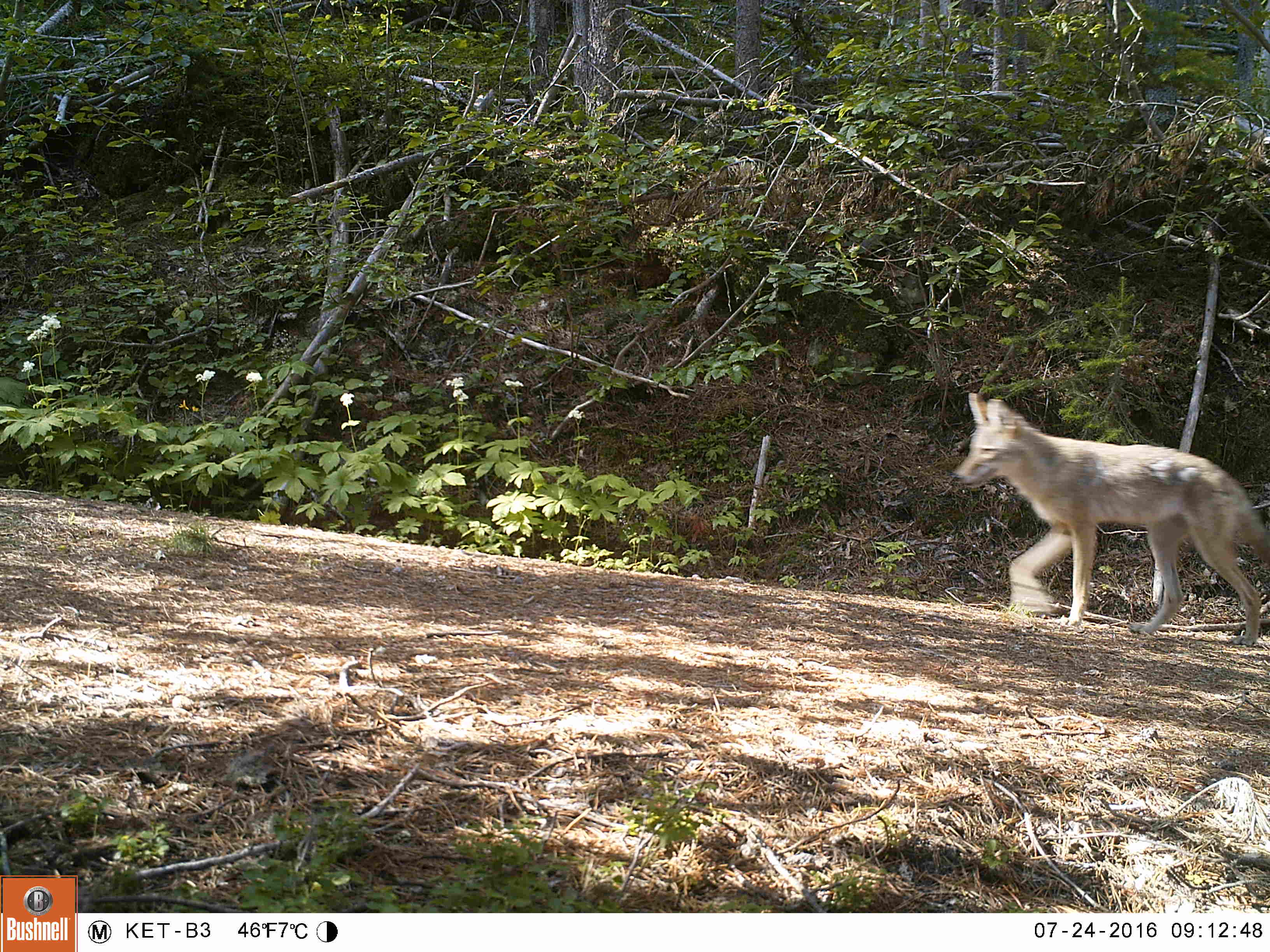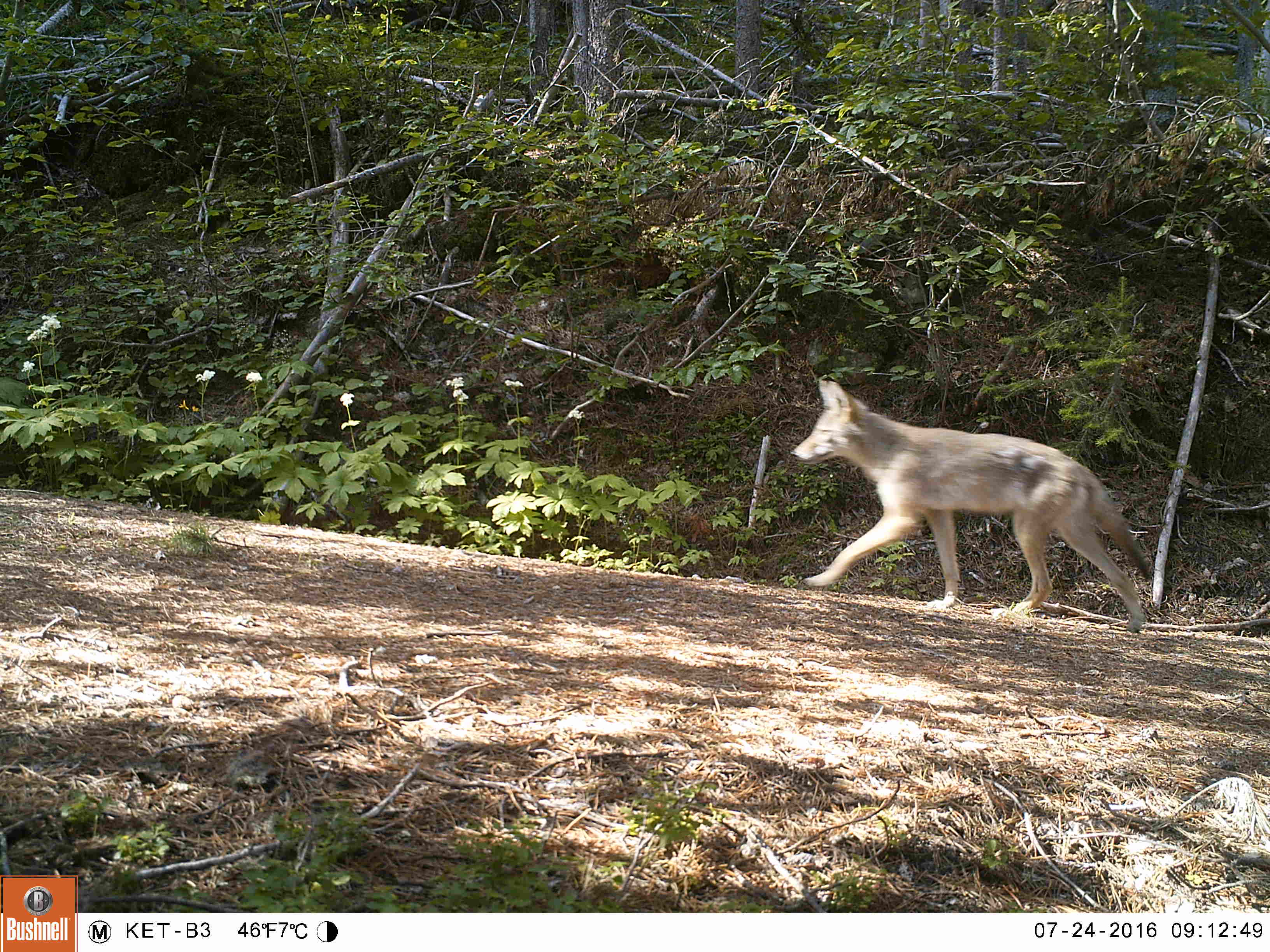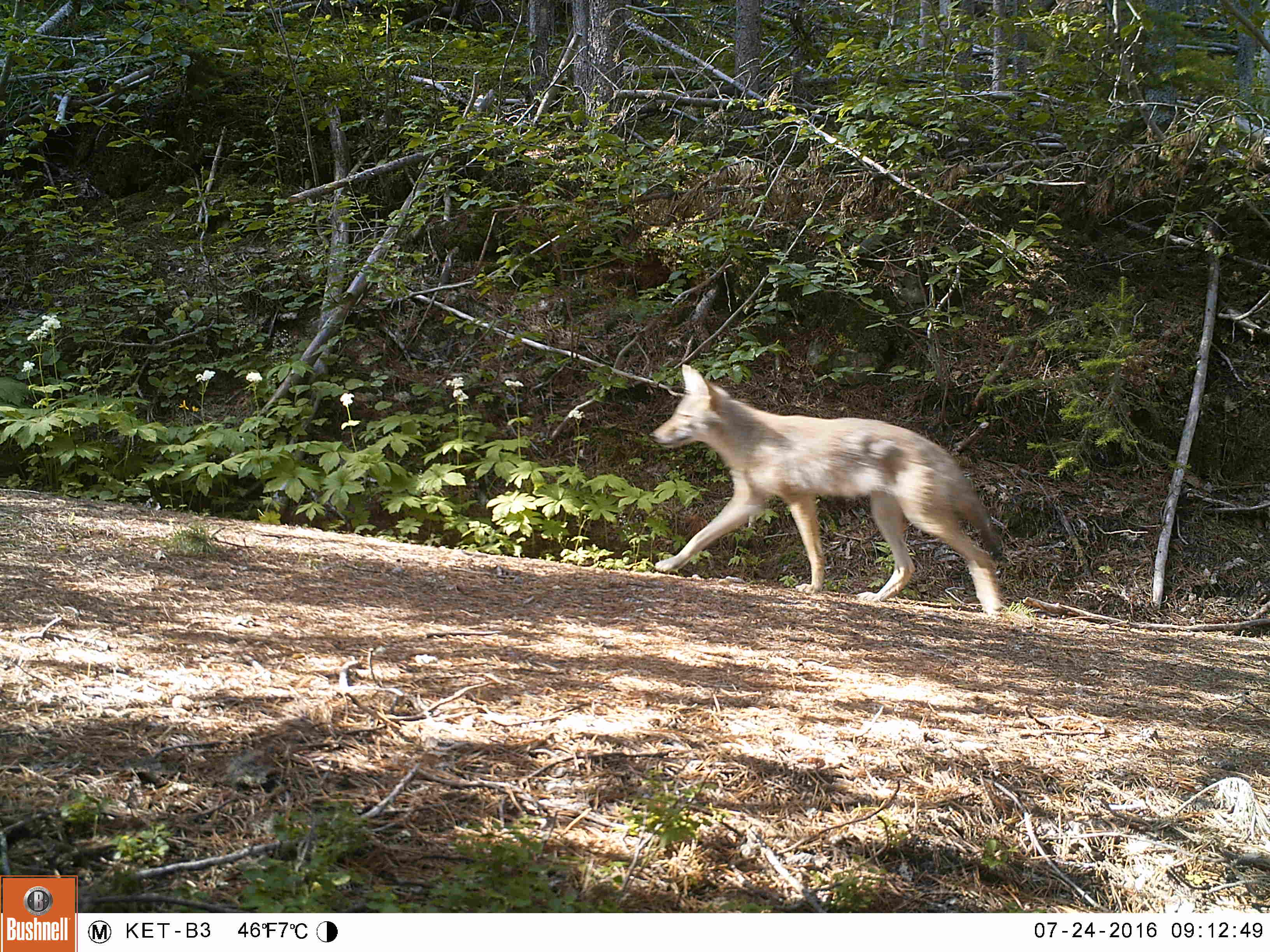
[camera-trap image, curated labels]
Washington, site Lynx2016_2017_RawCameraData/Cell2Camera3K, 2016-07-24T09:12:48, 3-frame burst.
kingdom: Animalia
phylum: Chordata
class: Mammalia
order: Carnivora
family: Canidae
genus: Canis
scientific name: Canis latrans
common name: coyote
Canis latrans (coyote). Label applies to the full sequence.